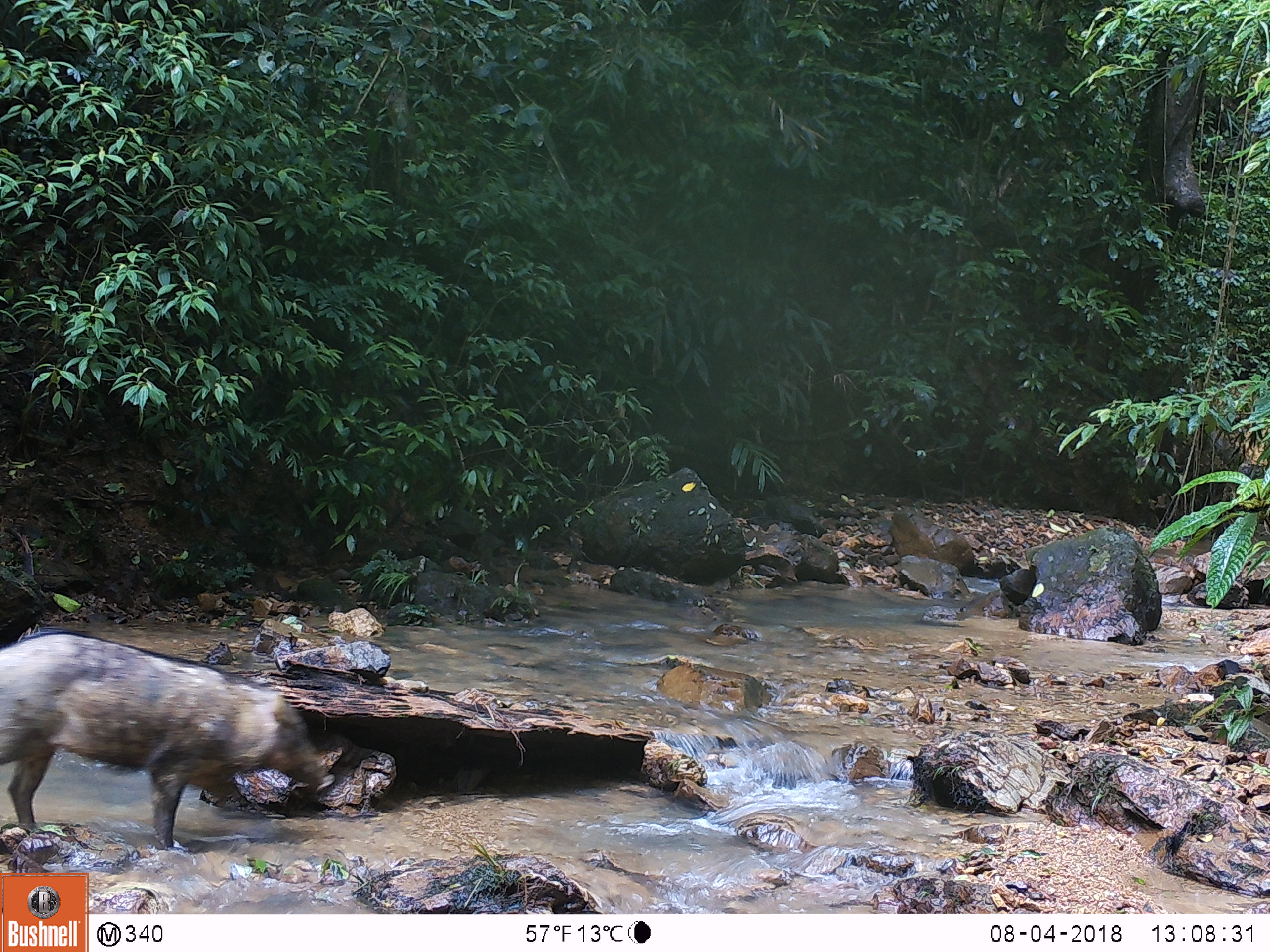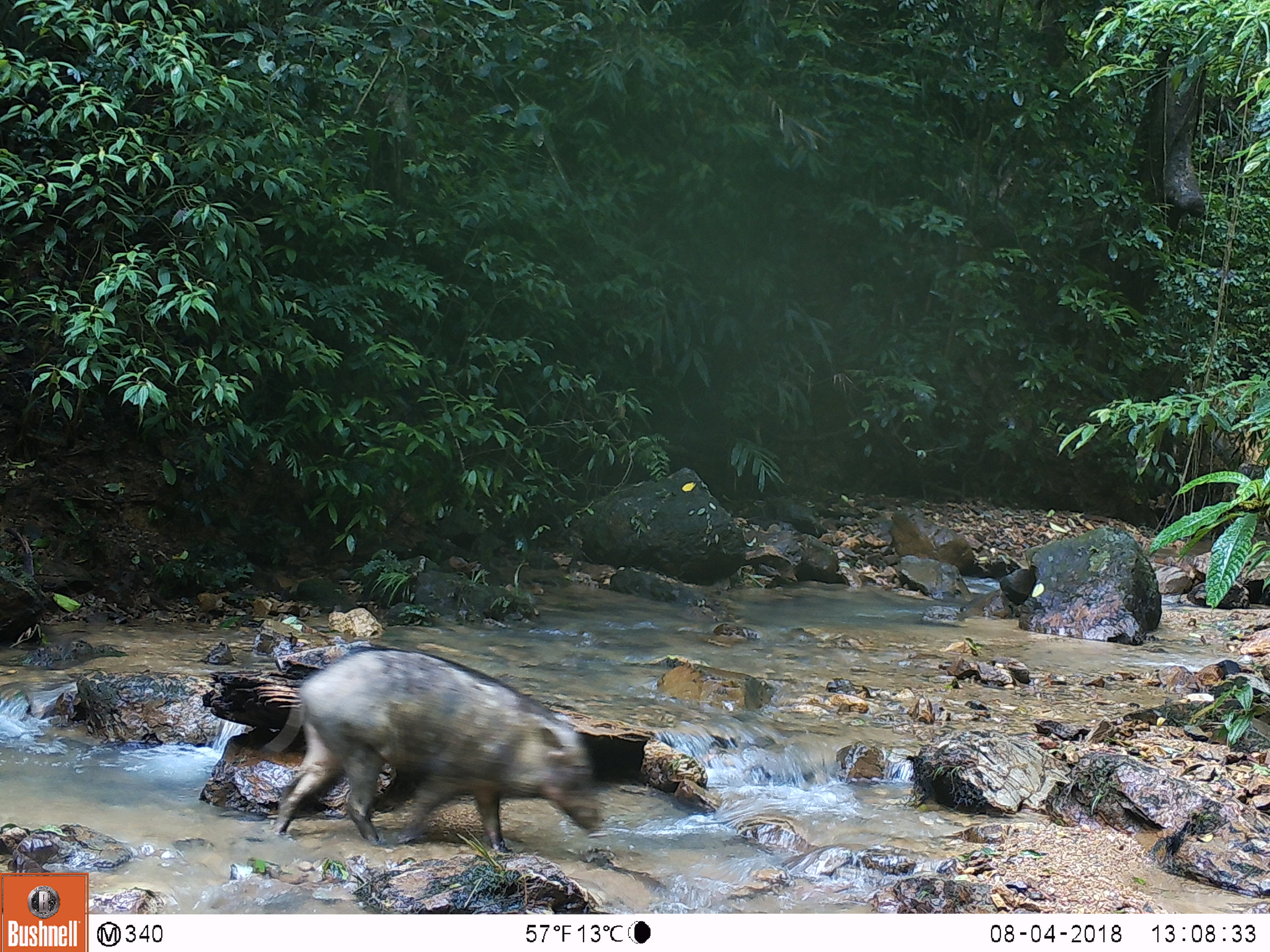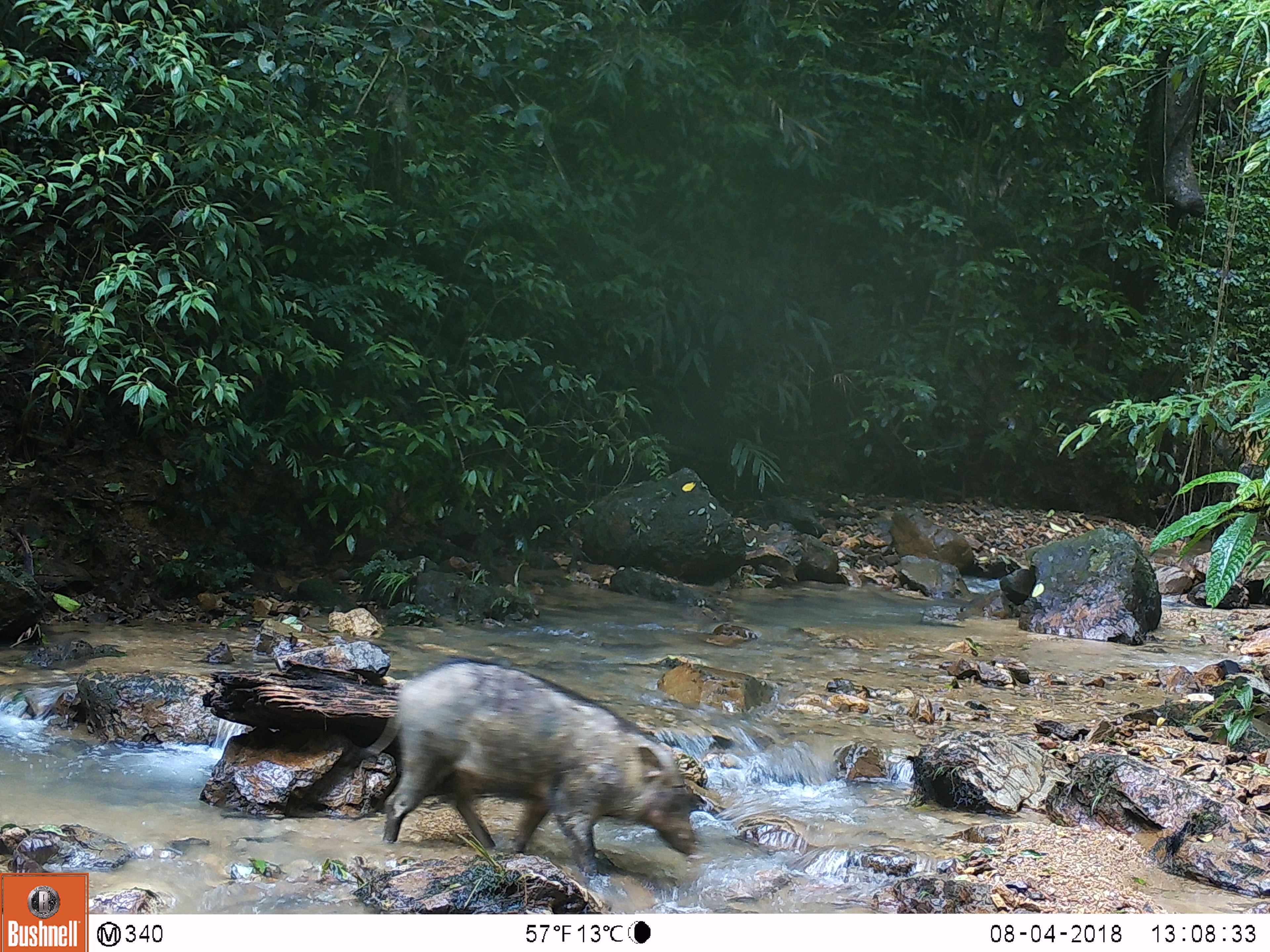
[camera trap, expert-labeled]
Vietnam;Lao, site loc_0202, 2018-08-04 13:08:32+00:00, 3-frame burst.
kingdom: Animalia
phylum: Chordata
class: Mammalia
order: Artiodactyla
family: Suidae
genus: Sus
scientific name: Sus scrofa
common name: eurasian wild pig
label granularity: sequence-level